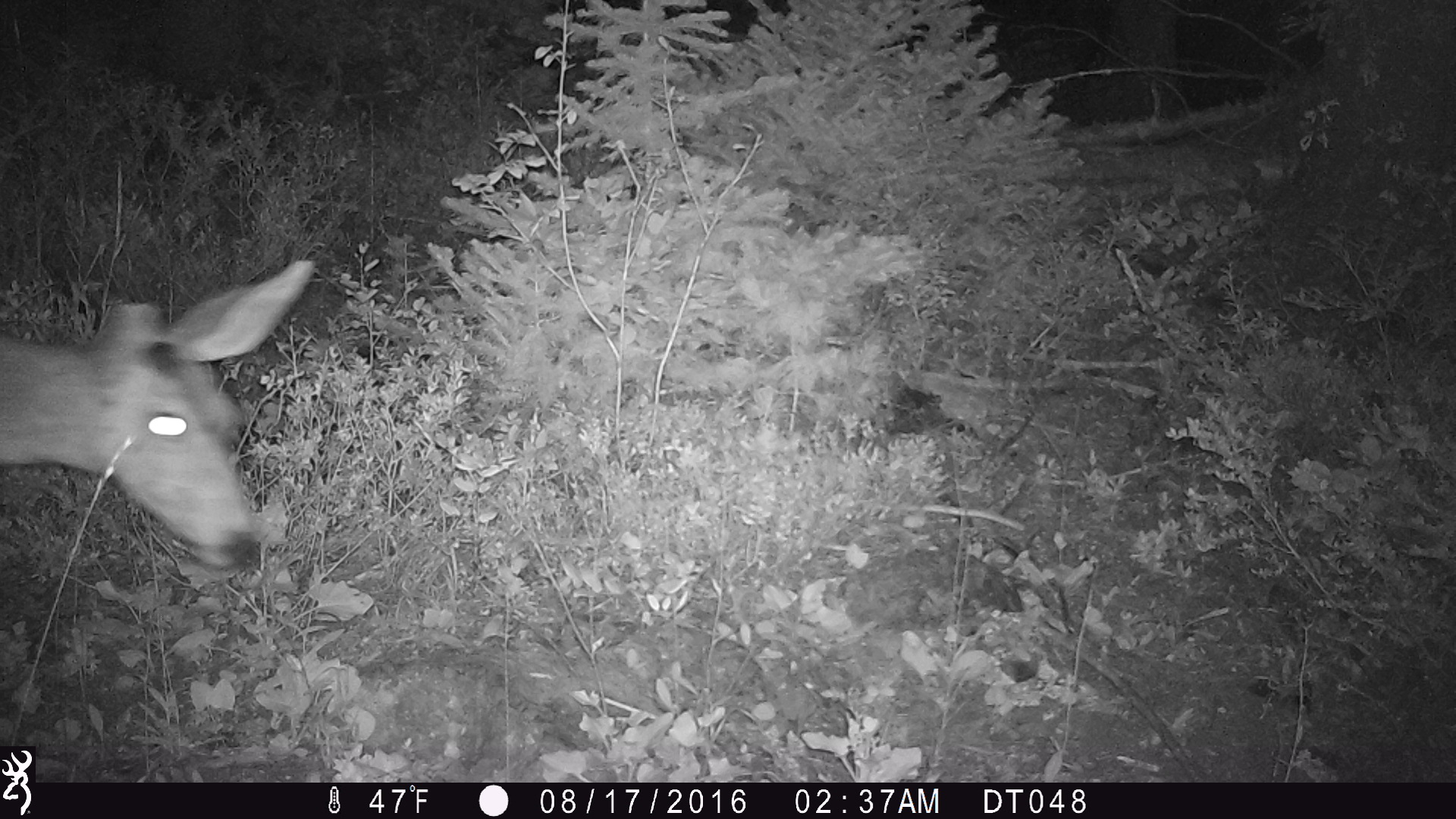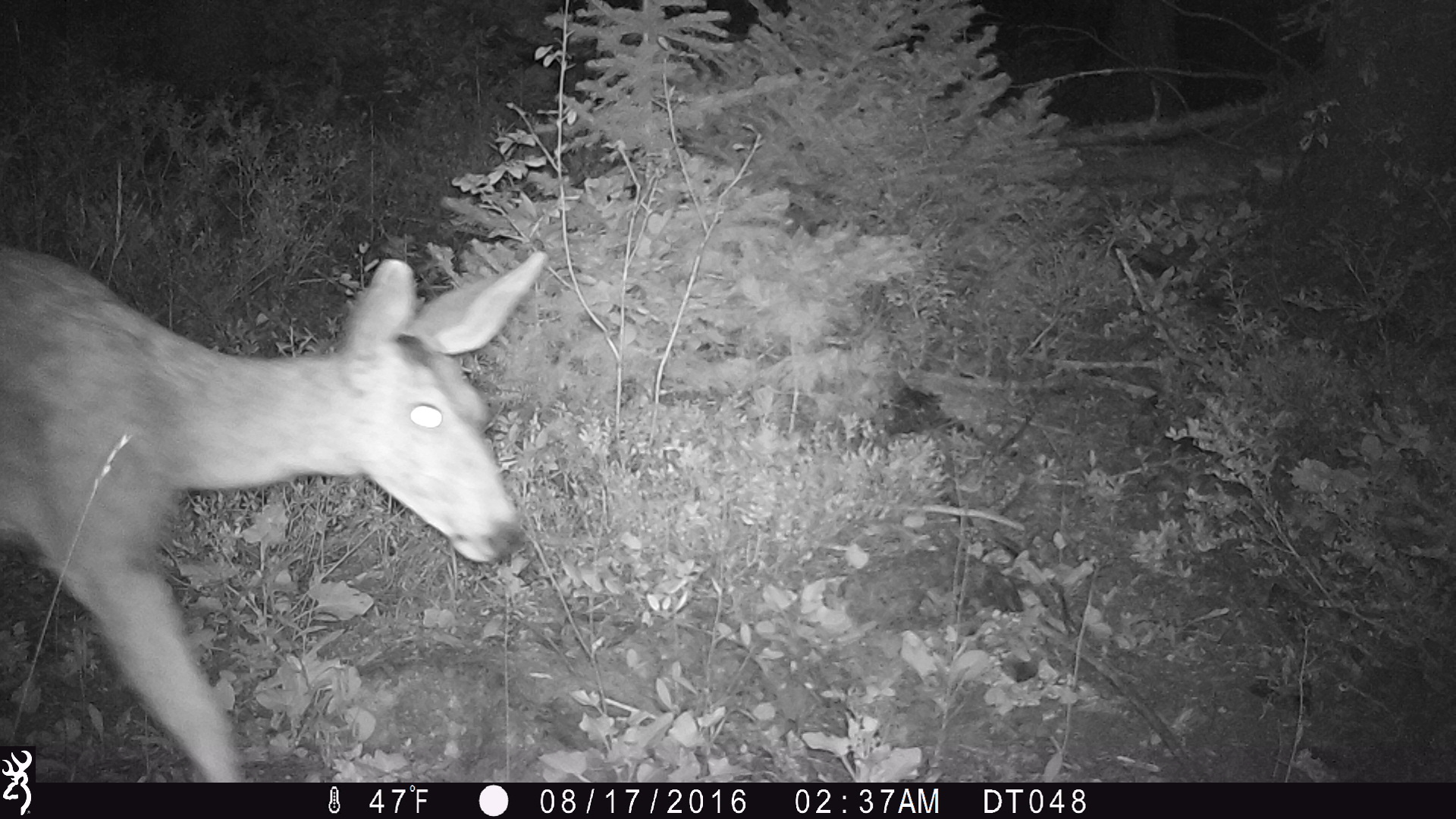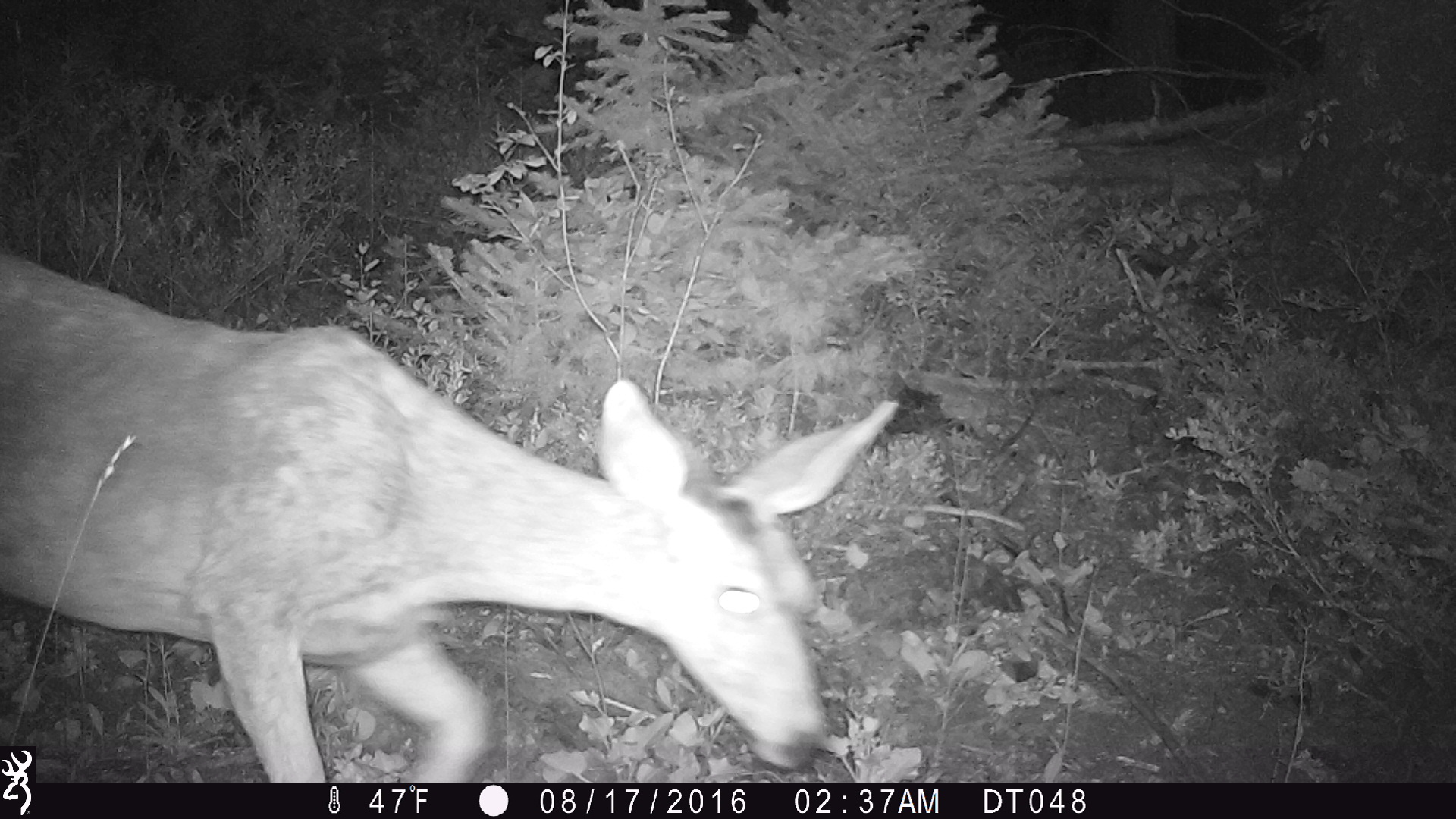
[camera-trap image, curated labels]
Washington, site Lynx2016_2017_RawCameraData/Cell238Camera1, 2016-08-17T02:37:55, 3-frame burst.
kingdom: Animalia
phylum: Chordata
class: Mammalia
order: Artiodactyla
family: Cervidae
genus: Odocoileus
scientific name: Odocoileus hemionus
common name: mule deer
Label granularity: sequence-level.